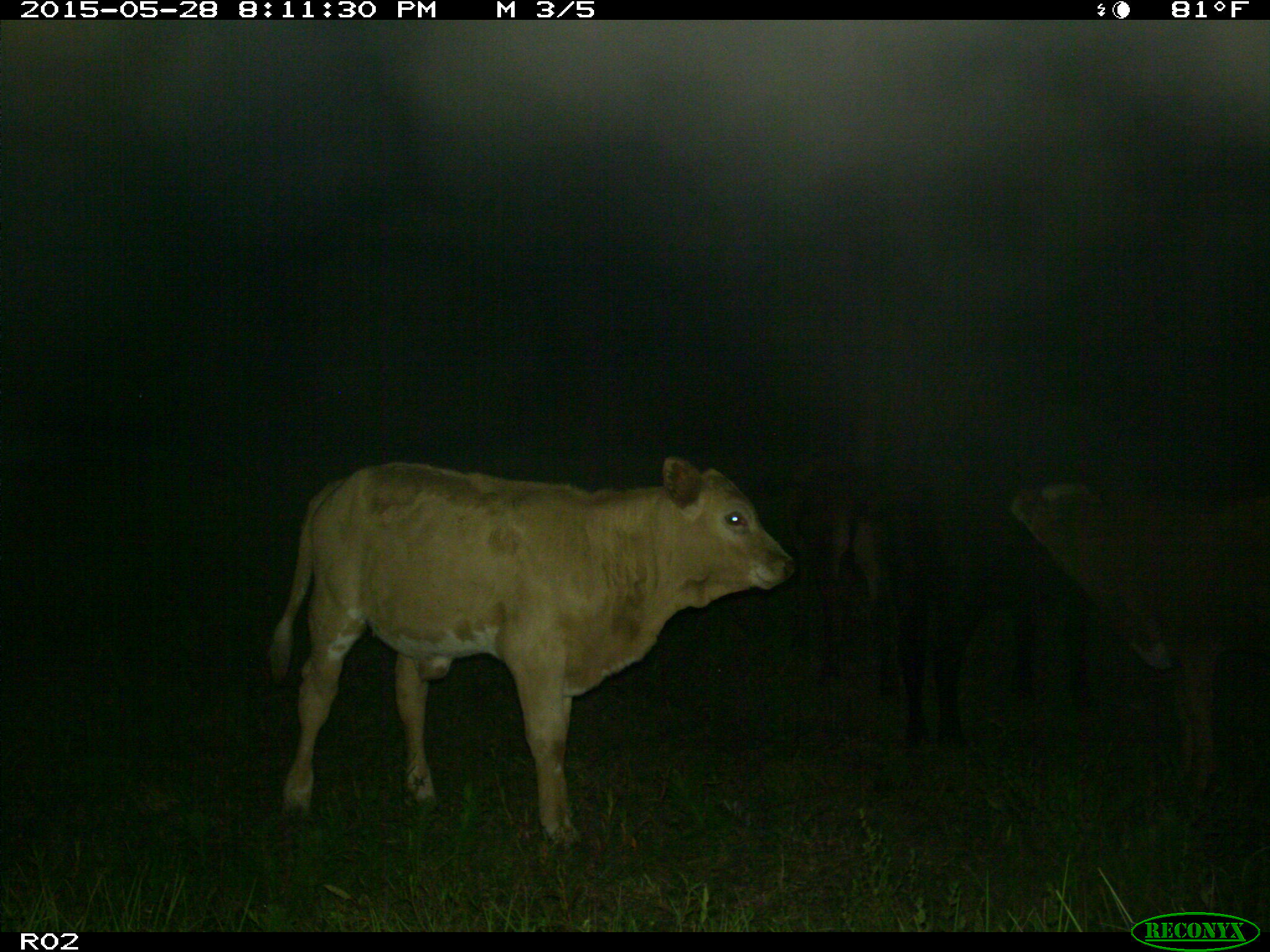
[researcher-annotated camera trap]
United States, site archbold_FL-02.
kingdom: Animalia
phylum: Chordata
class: Mammalia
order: Artiodactyla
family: Bovidae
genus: Bos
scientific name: Bos taurus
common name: domestic cow